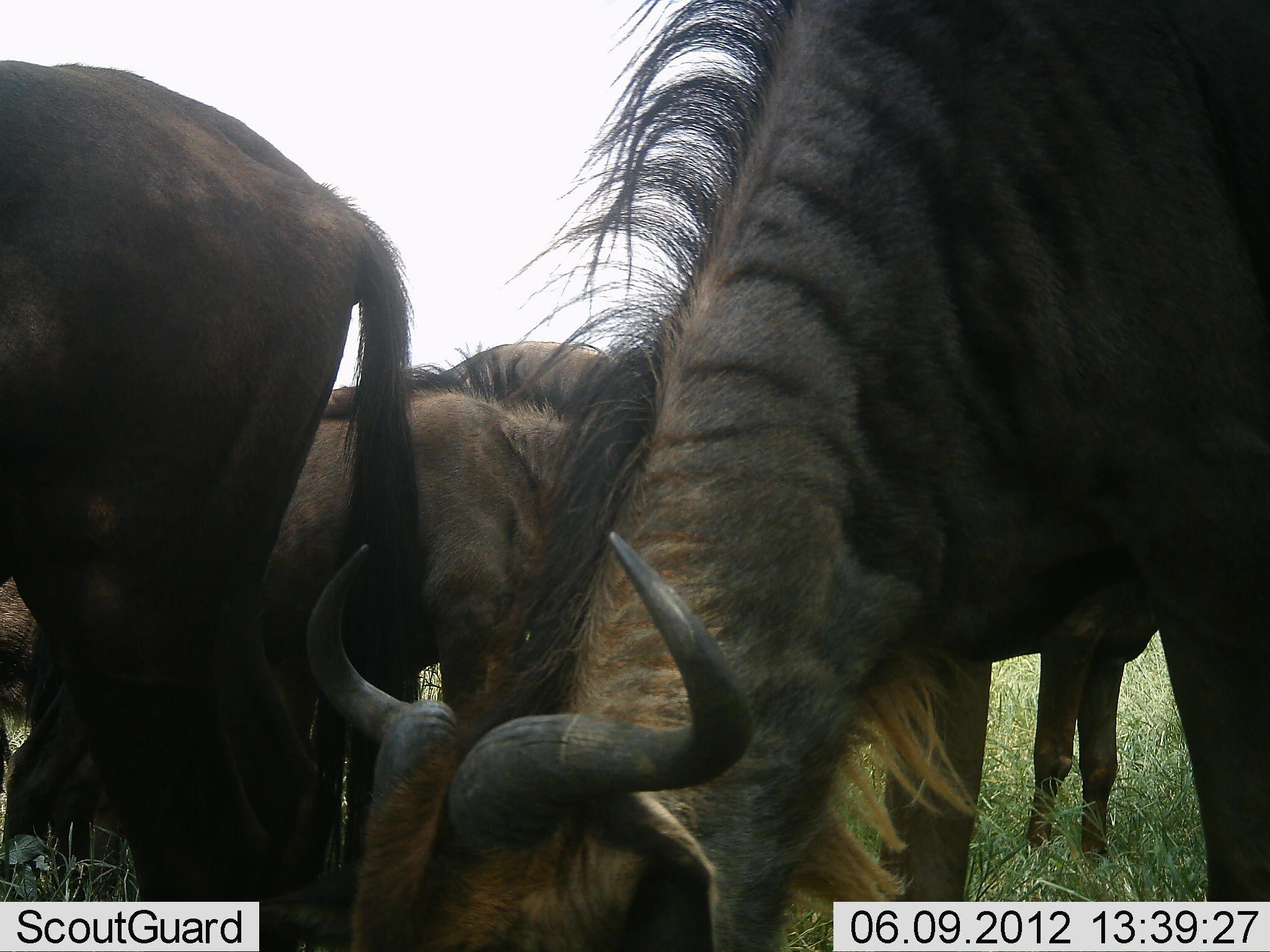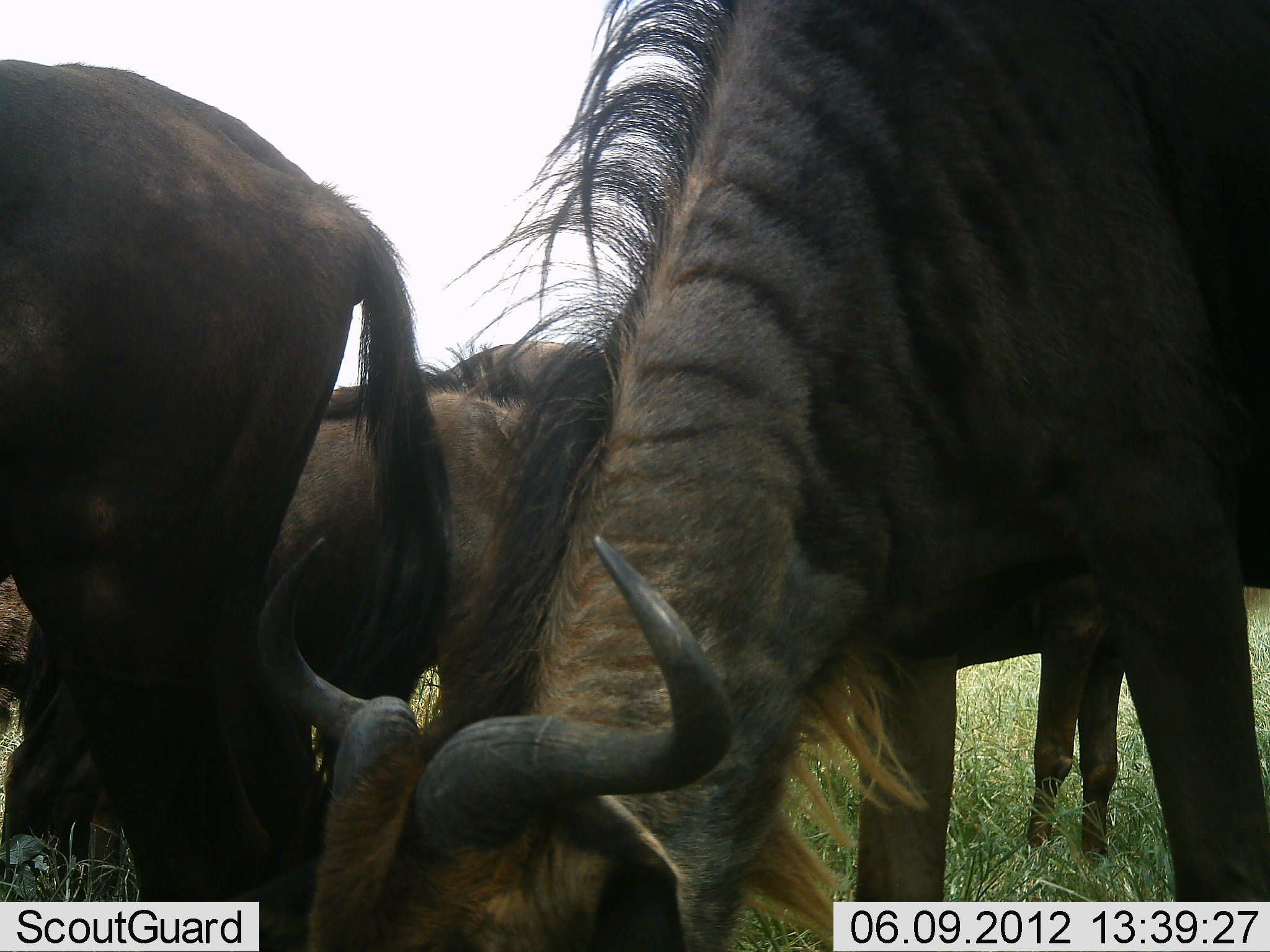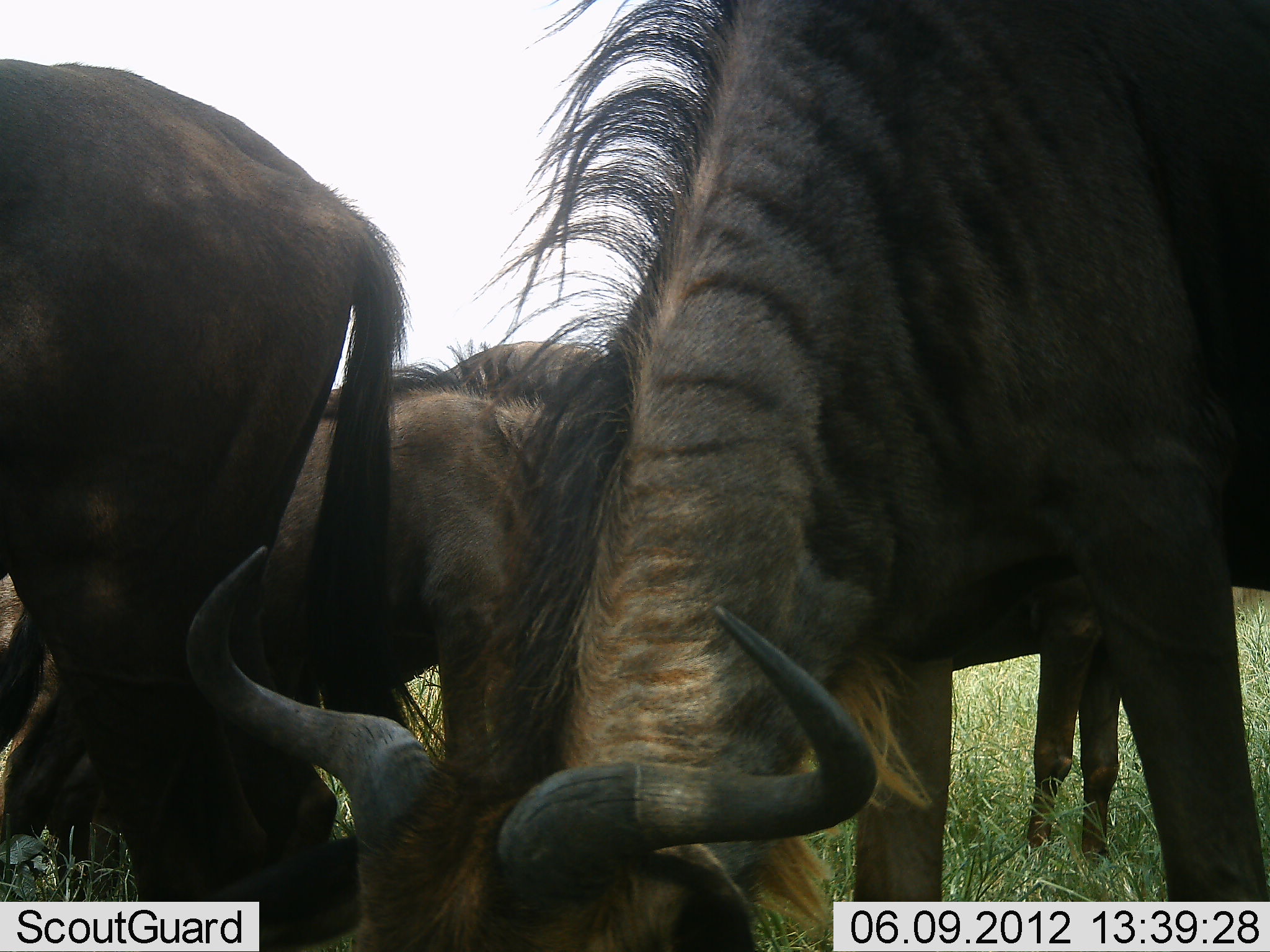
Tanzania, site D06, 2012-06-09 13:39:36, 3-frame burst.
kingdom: Animalia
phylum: Chordata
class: Mammalia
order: Artiodactyla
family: Bovidae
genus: Connochaetes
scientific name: Connochaetes taurinus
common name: blue wildebeest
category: wildebeest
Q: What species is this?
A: Wildebeest (blue wildebeest) (Connochaetes taurinus).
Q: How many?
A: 5.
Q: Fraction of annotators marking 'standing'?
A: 40%.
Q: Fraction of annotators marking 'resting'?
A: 10%.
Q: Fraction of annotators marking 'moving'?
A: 0%.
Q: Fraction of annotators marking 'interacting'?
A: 0%.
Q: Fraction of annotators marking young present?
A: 0%.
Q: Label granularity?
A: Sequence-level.